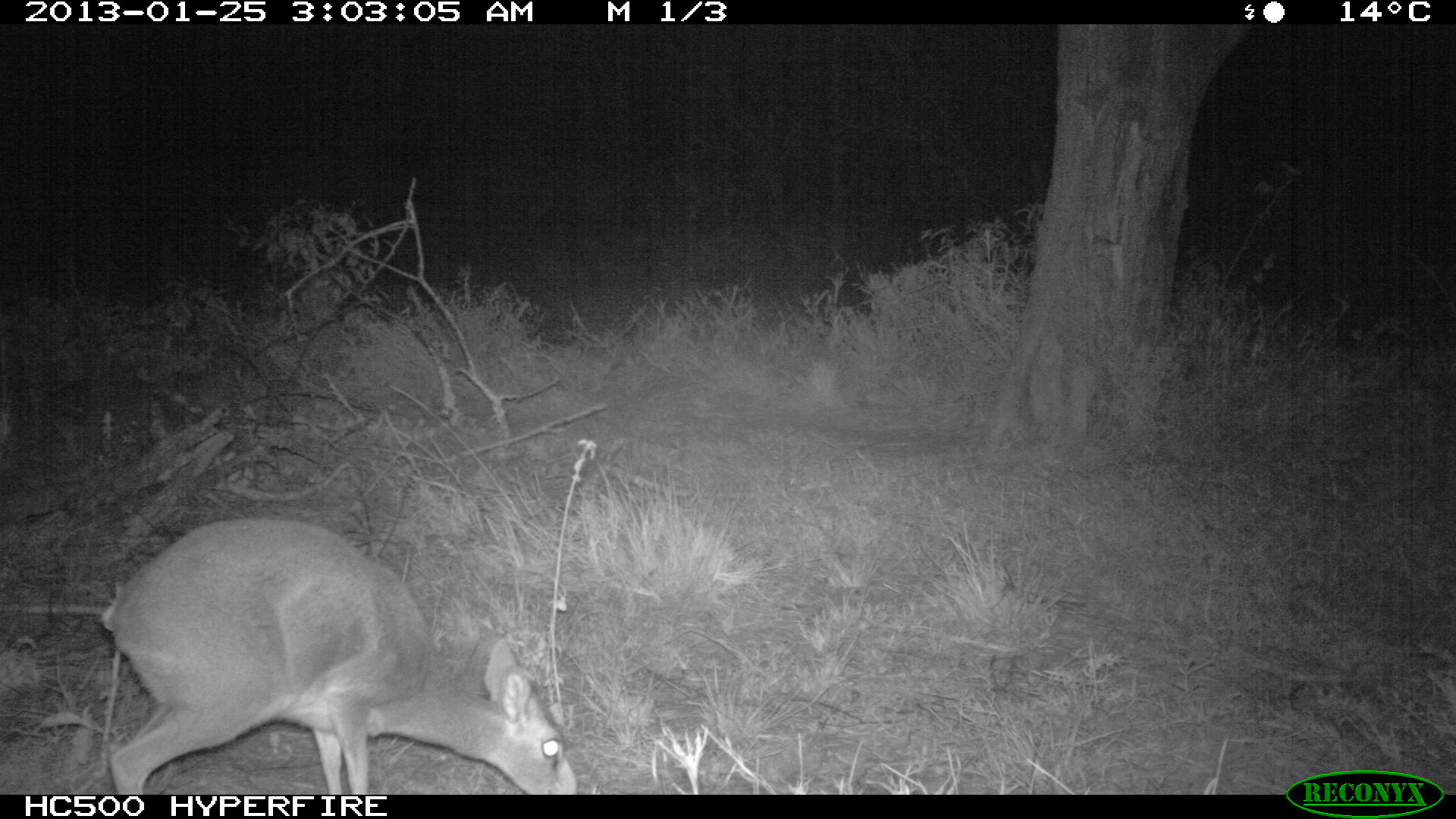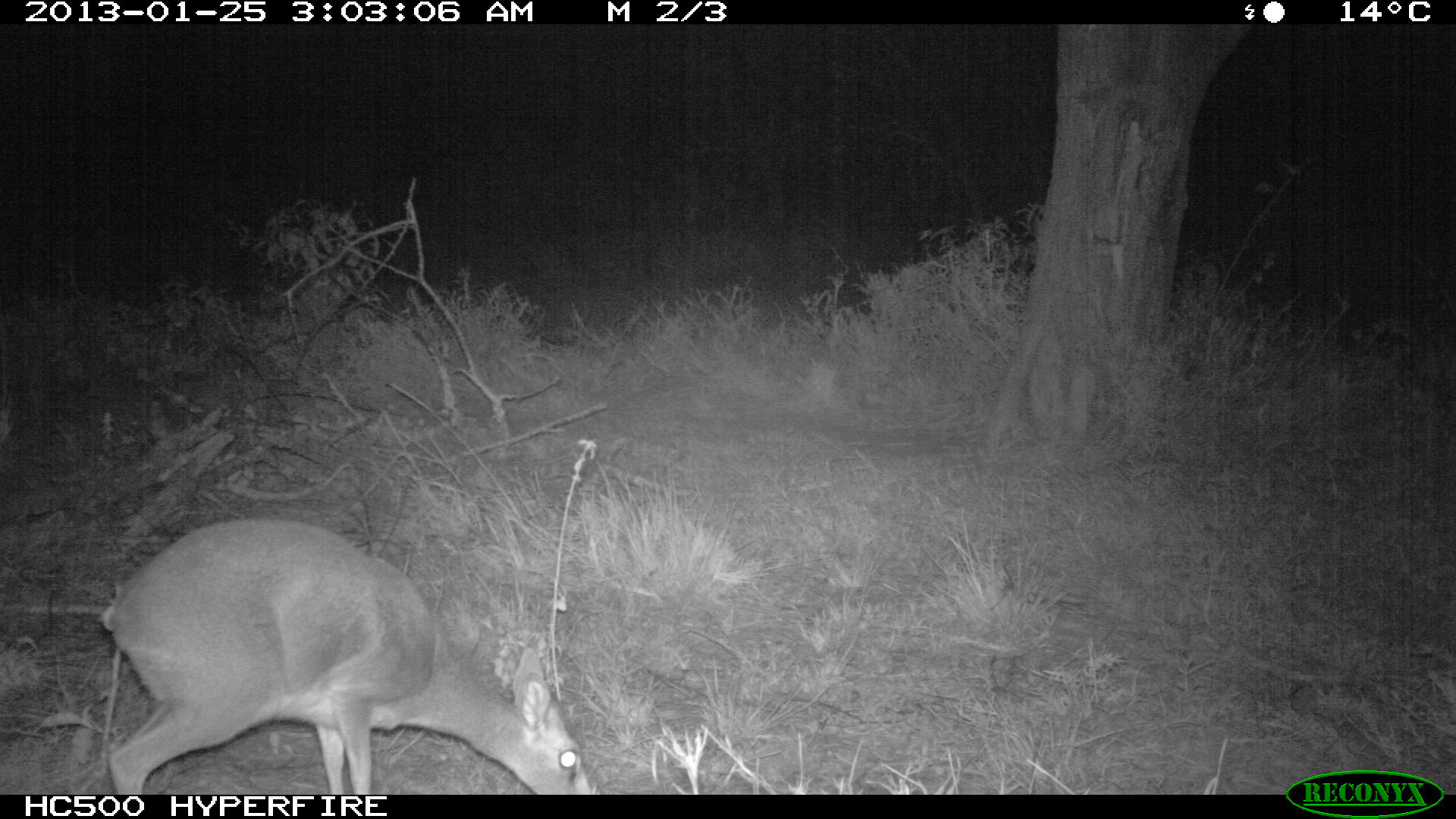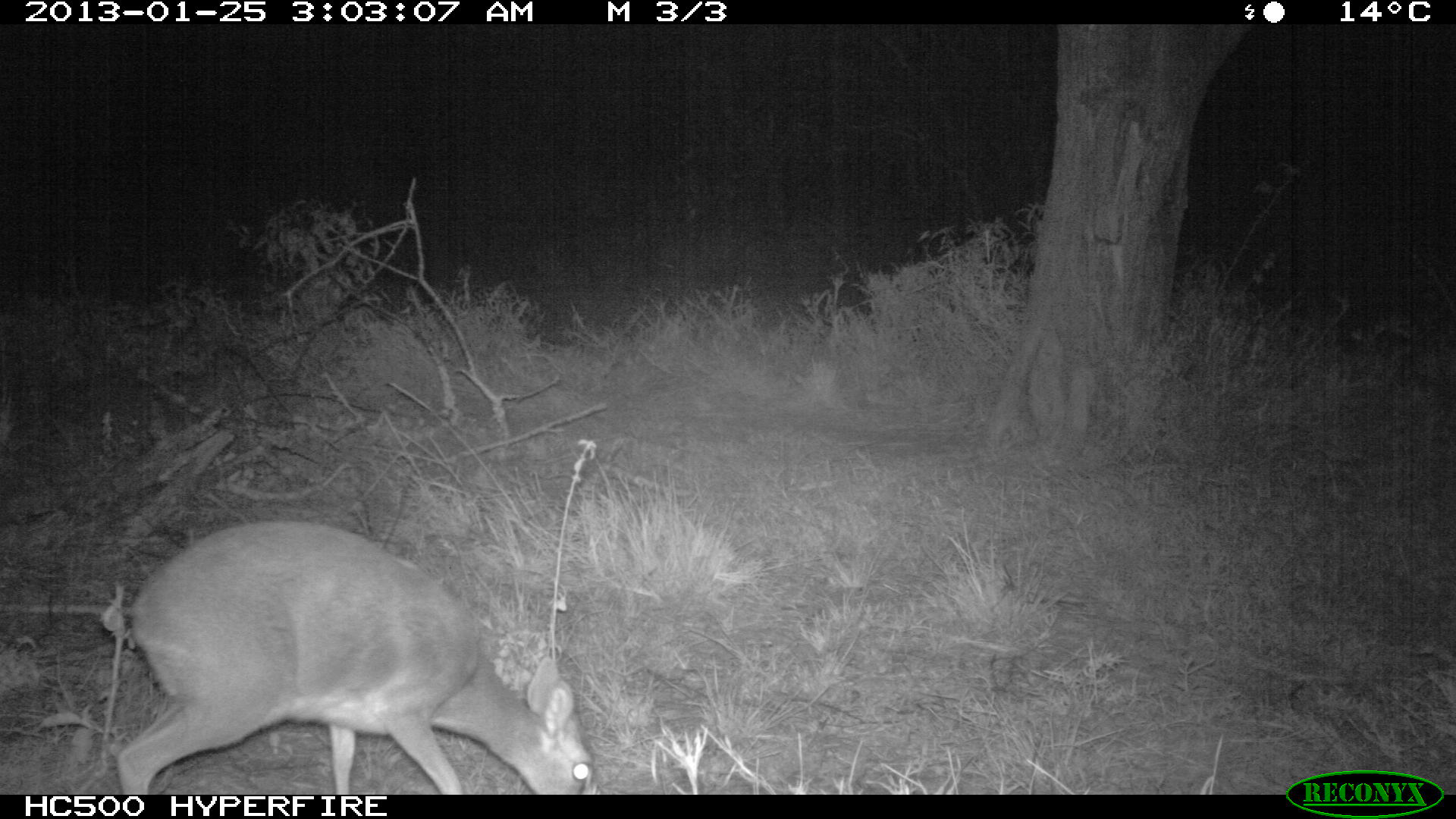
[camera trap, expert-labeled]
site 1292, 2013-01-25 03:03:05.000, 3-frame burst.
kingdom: Animalia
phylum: Chordata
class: Mammalia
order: Artiodactyla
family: Bovidae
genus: Madoqua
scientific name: Madoqua guentheri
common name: günther's dik-dik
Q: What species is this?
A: Madoqua guentheri (günther's dik-dik).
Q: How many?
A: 1.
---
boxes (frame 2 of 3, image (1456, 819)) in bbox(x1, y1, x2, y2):
madoqua guentheri: bbox(90, 517, 593, 793)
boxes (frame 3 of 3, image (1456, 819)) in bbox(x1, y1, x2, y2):
madoqua guentheri: bbox(90, 517, 591, 793)